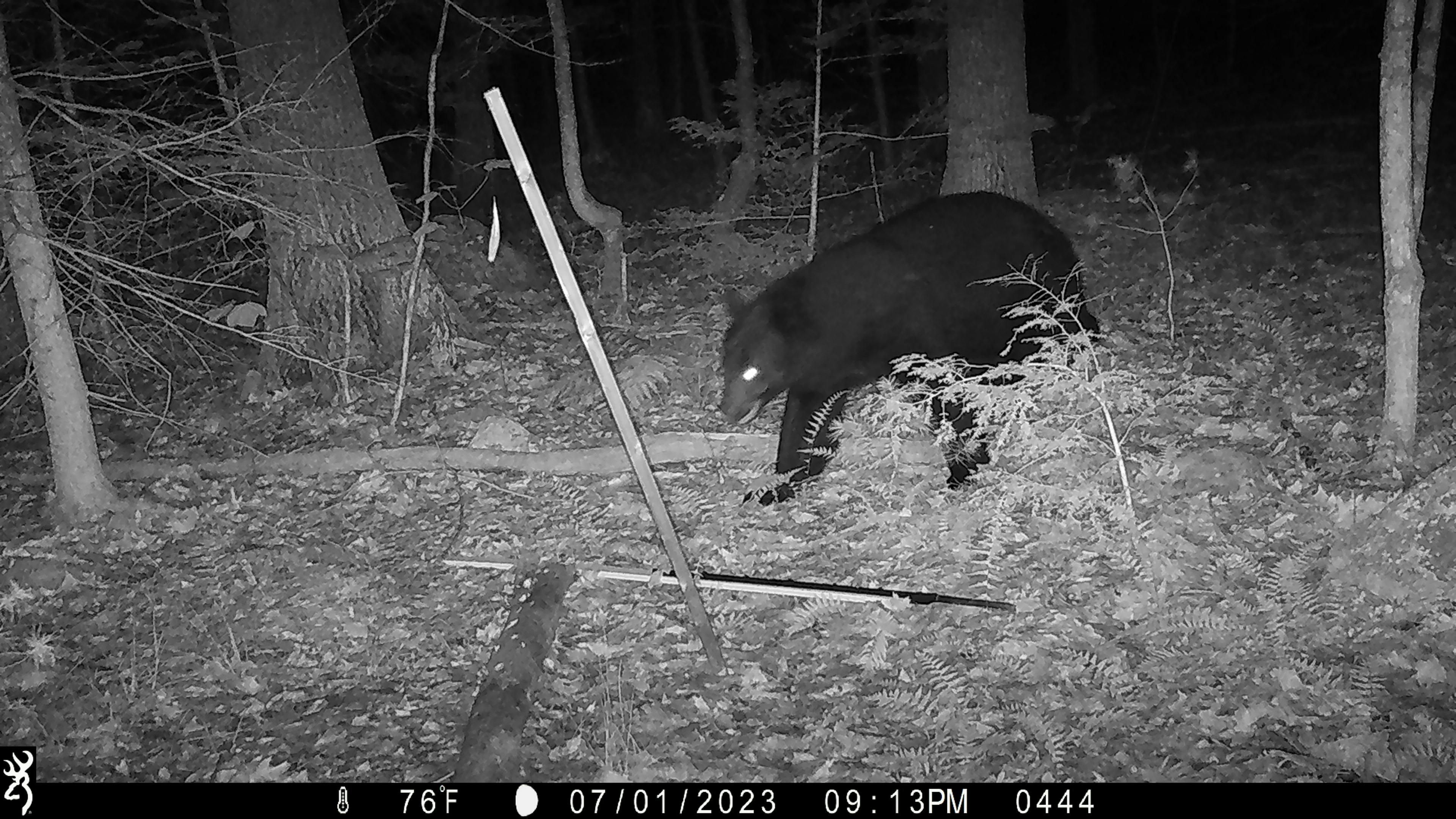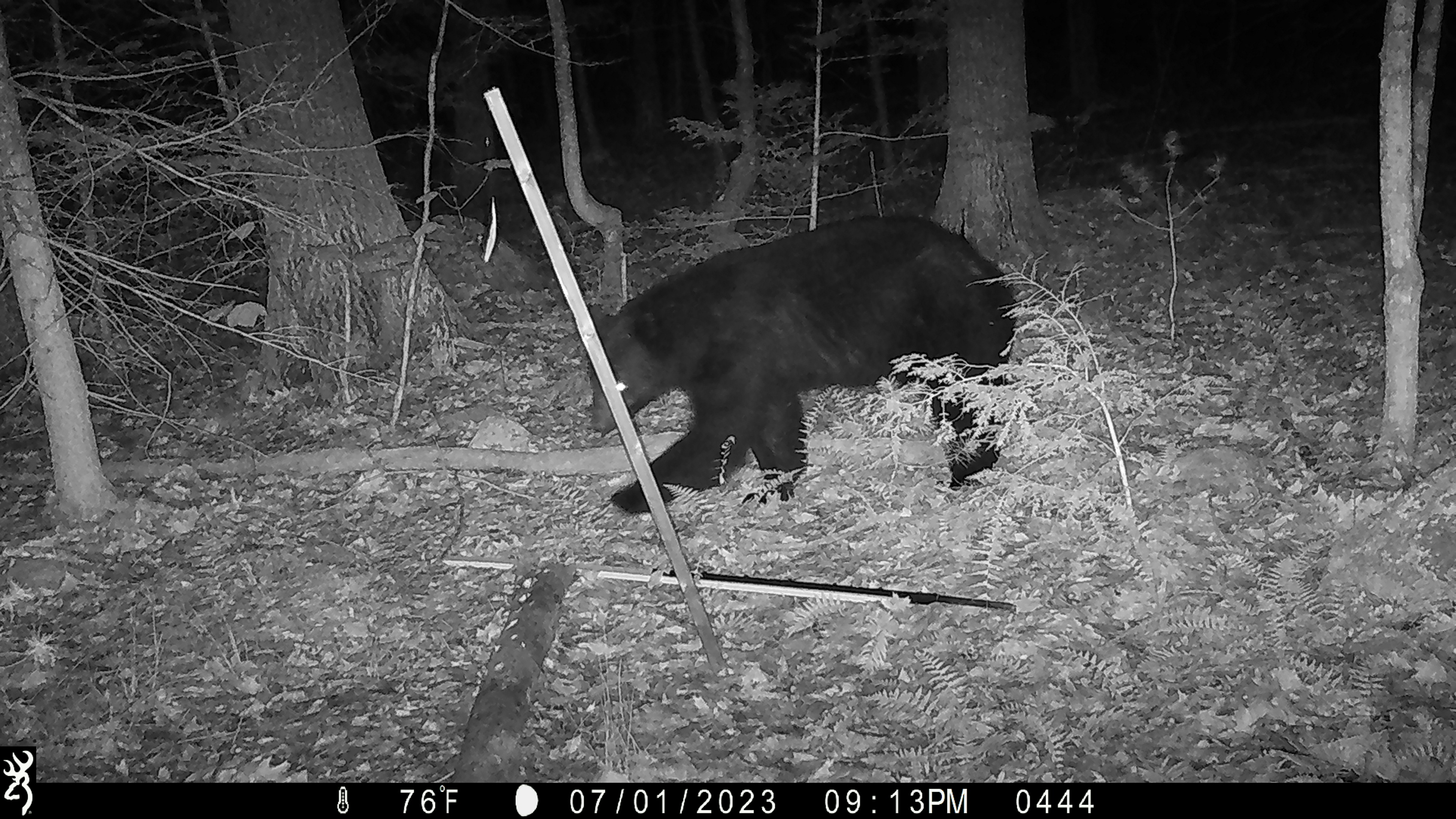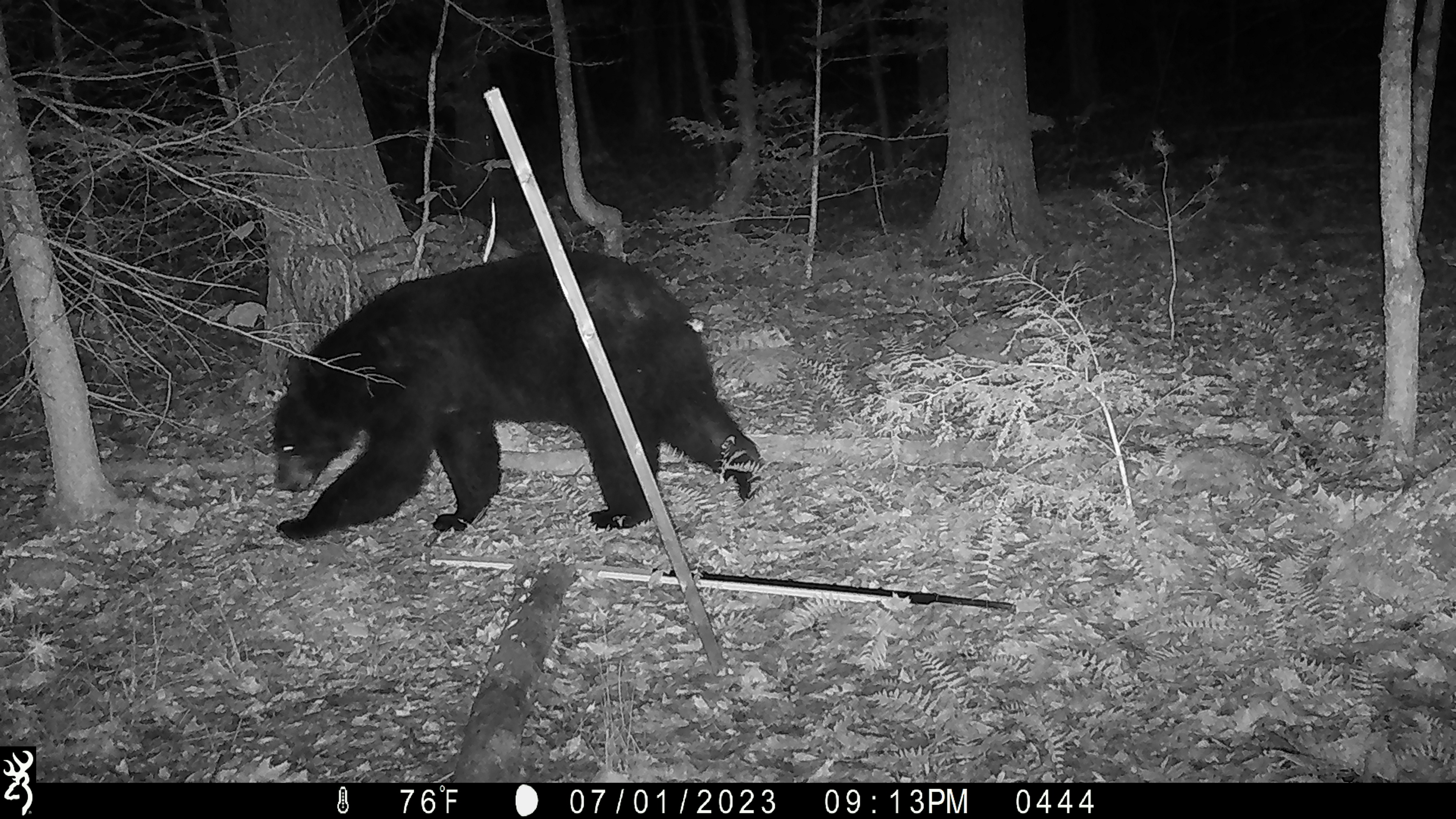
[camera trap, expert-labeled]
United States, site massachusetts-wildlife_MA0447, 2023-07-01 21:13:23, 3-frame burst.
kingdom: Animalia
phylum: Chordata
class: Mammalia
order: Carnivora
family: Ursidae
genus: Ursus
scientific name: Ursus americanus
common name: black bear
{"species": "black bear (Ursus americanus)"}